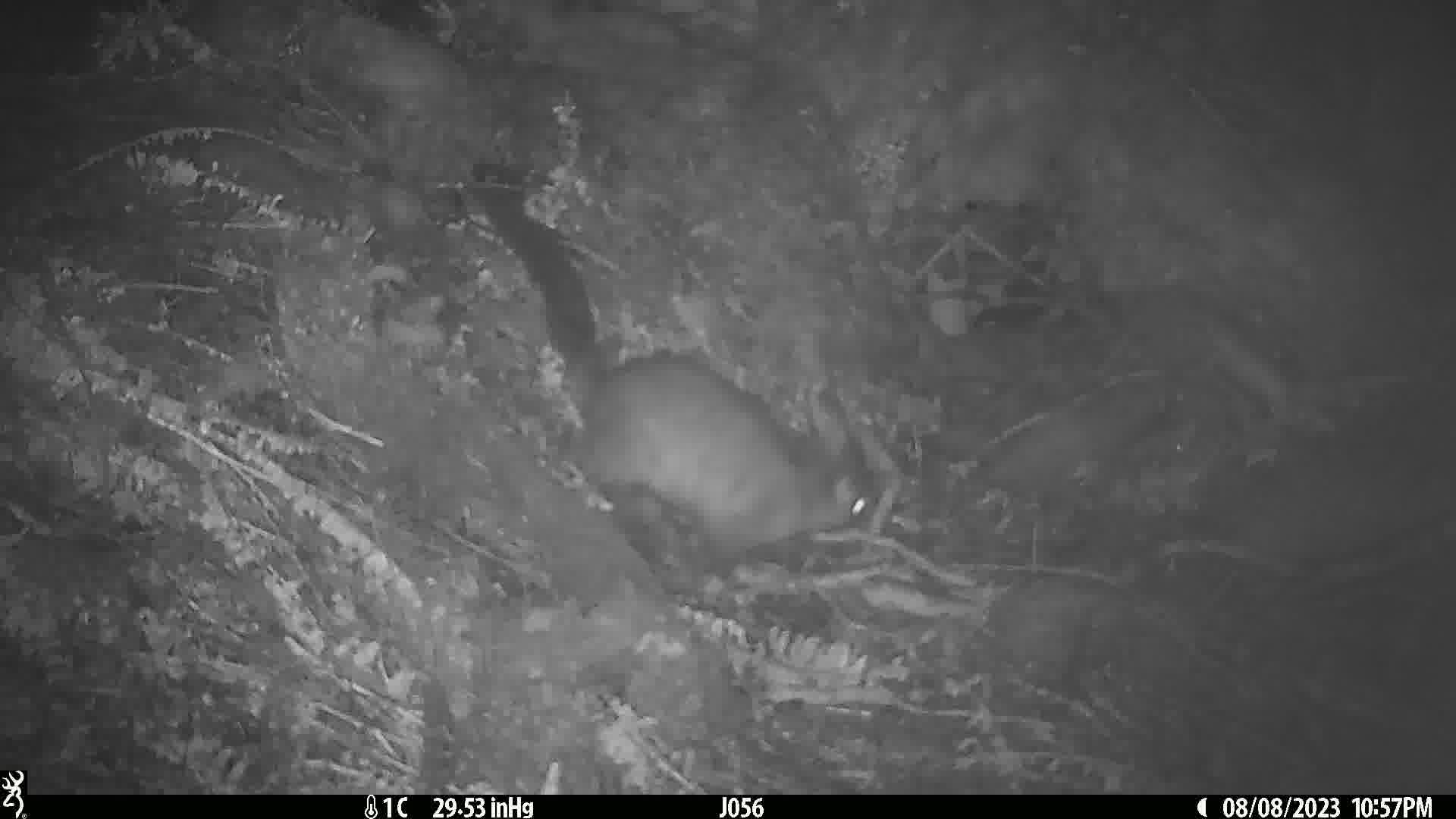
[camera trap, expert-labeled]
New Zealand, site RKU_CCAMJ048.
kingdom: Animalia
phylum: Chordata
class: Mammalia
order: Diprotodontia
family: Phalangeridae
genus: Trichosurus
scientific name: Trichosurus vulpecula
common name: common brushtail possum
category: possum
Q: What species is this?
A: Possum (common brushtail possum) (Trichosurus vulpecula).